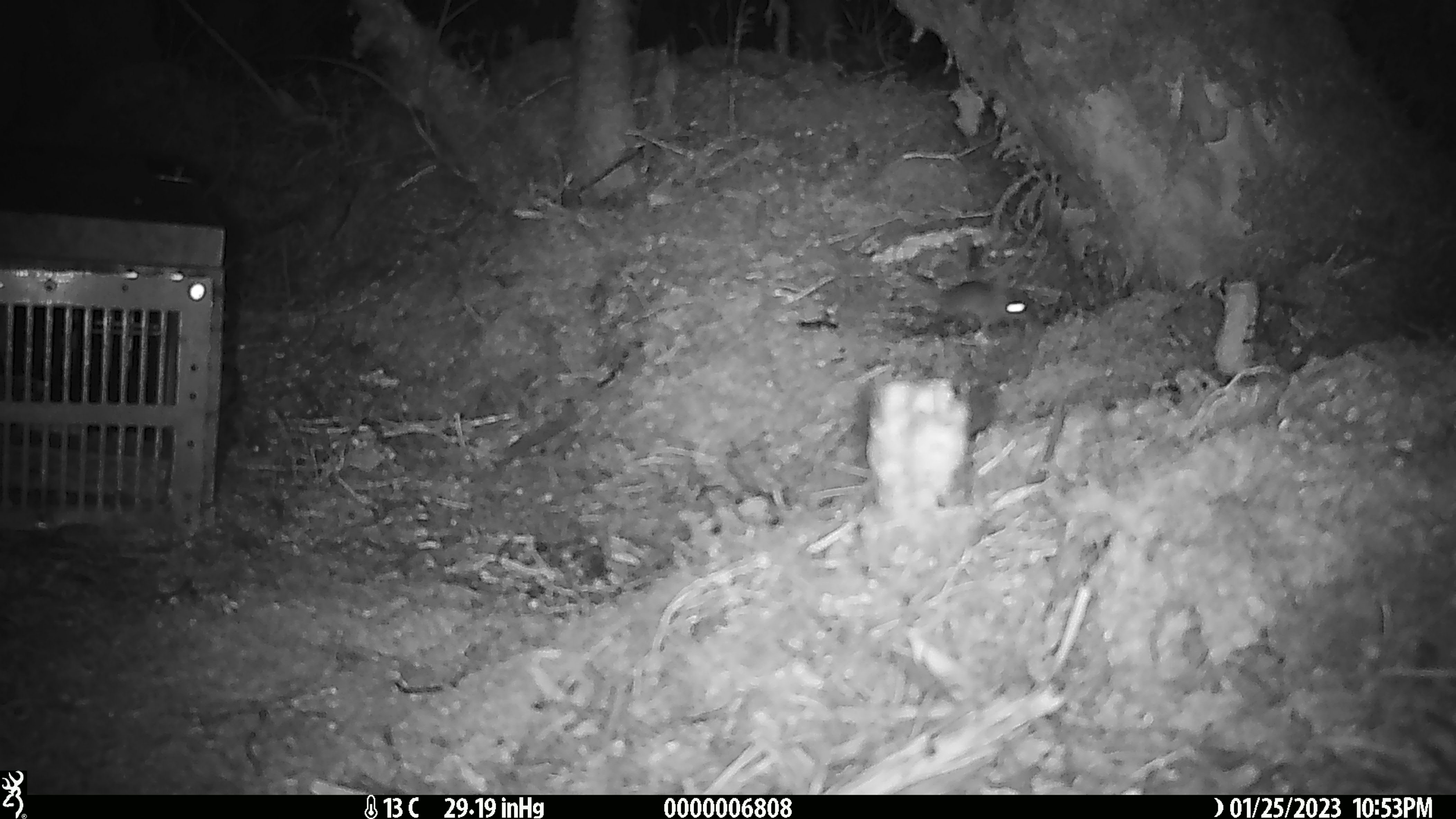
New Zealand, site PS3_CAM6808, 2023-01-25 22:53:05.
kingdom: Animalia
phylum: Chordata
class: Mammalia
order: Rodentia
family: Muridae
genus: Mus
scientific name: Mus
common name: mouse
Mouse (Mus).